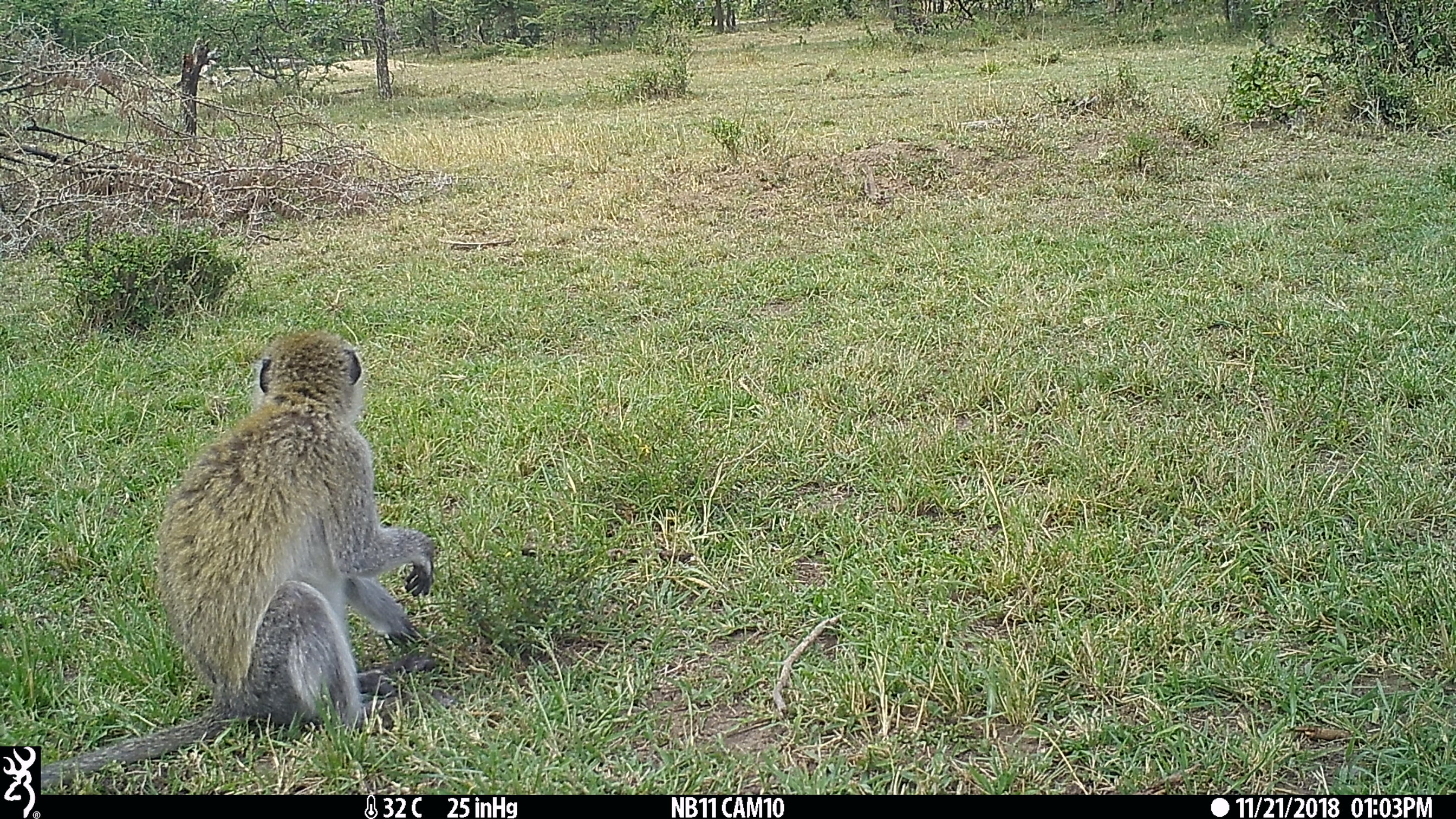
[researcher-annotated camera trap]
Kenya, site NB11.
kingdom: Animalia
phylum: Chordata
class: Mammalia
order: Primates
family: Cercopithecidae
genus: Chlorocebus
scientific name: Chlorocebus pygerythrus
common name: vervet monkey